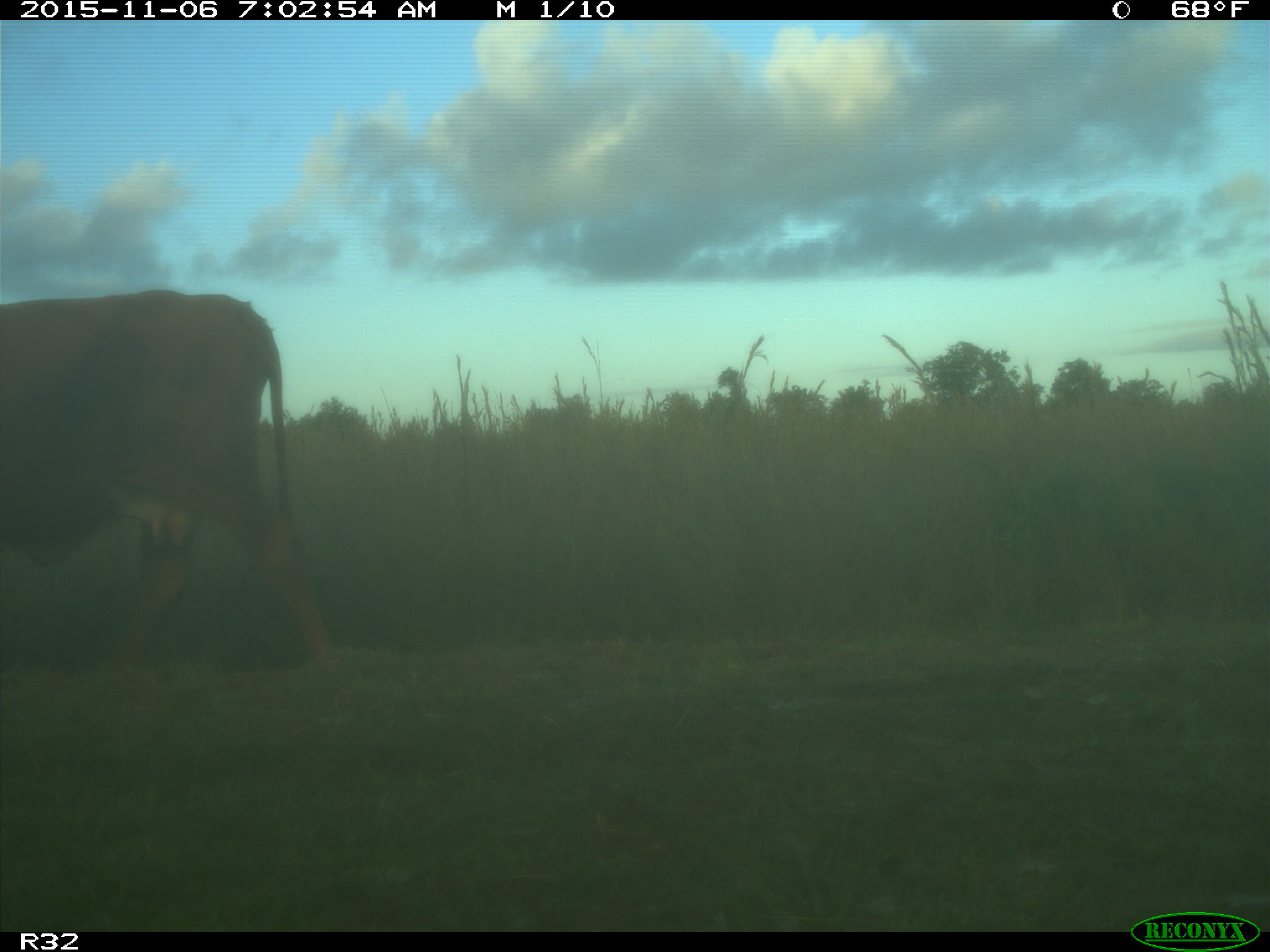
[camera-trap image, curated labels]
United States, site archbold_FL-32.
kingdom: Animalia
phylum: Chordata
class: Mammalia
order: Artiodactyla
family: Bovidae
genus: Bos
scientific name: Bos taurus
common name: domestic cow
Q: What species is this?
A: Bos taurus (domestic cow).